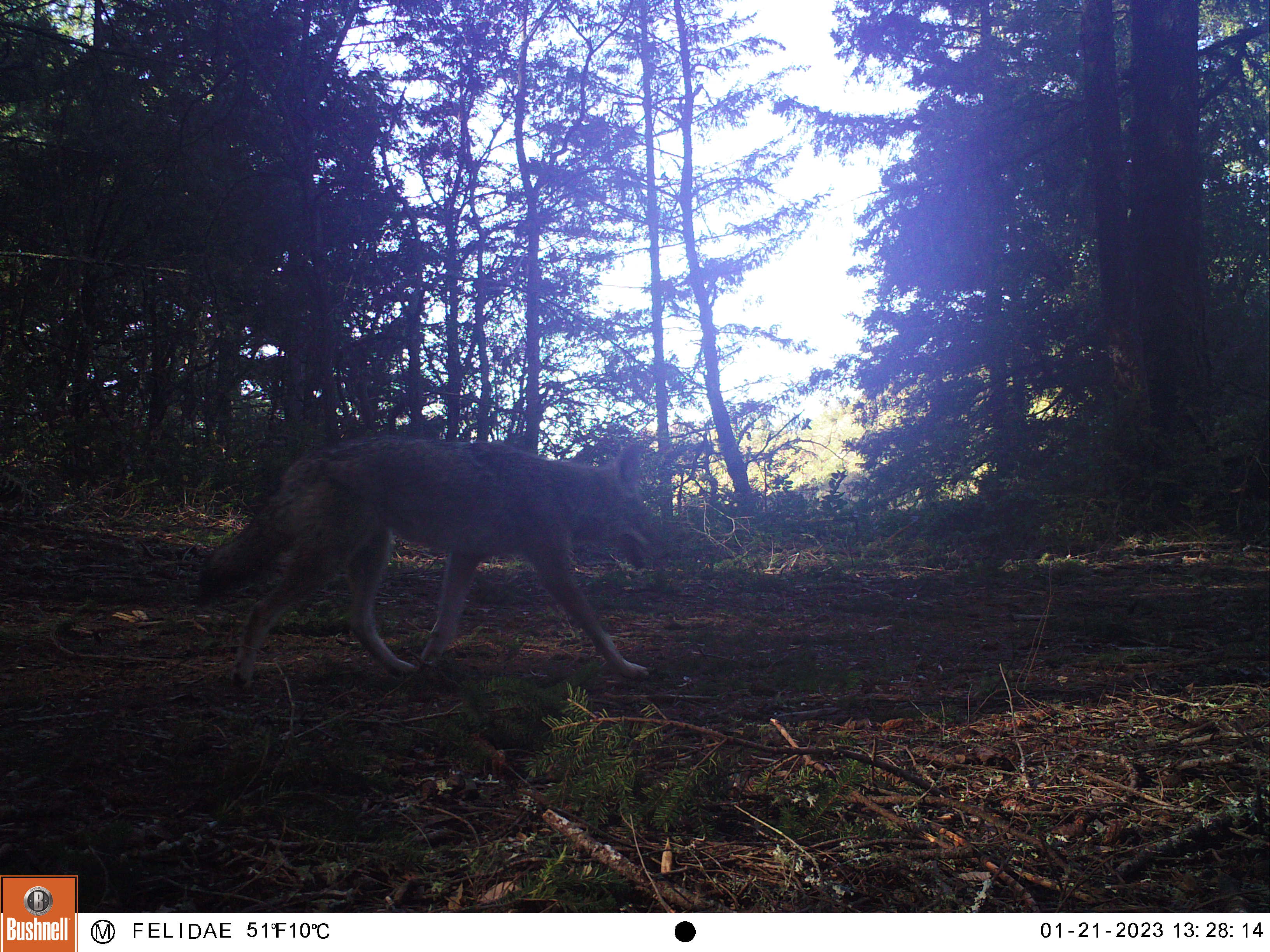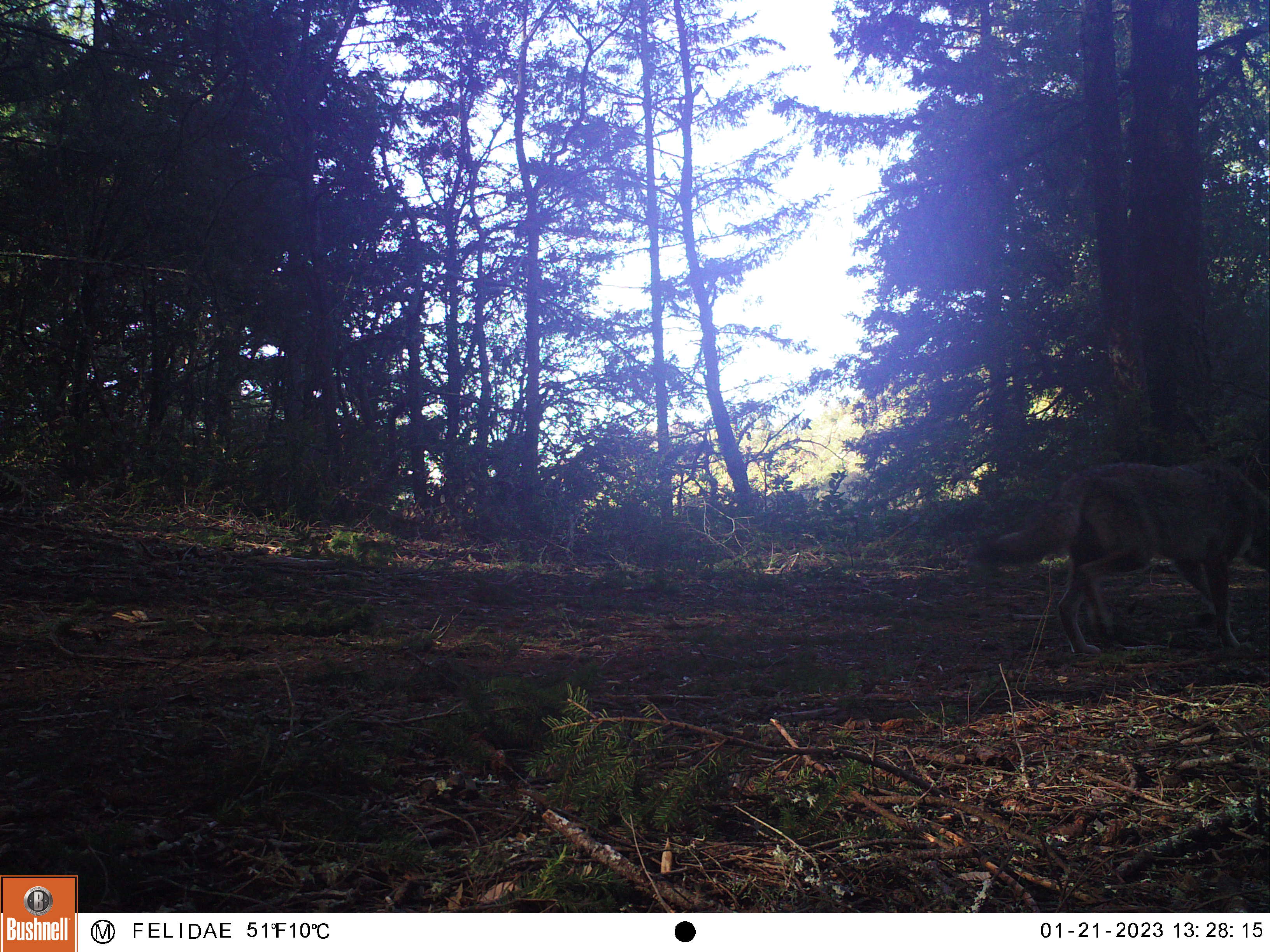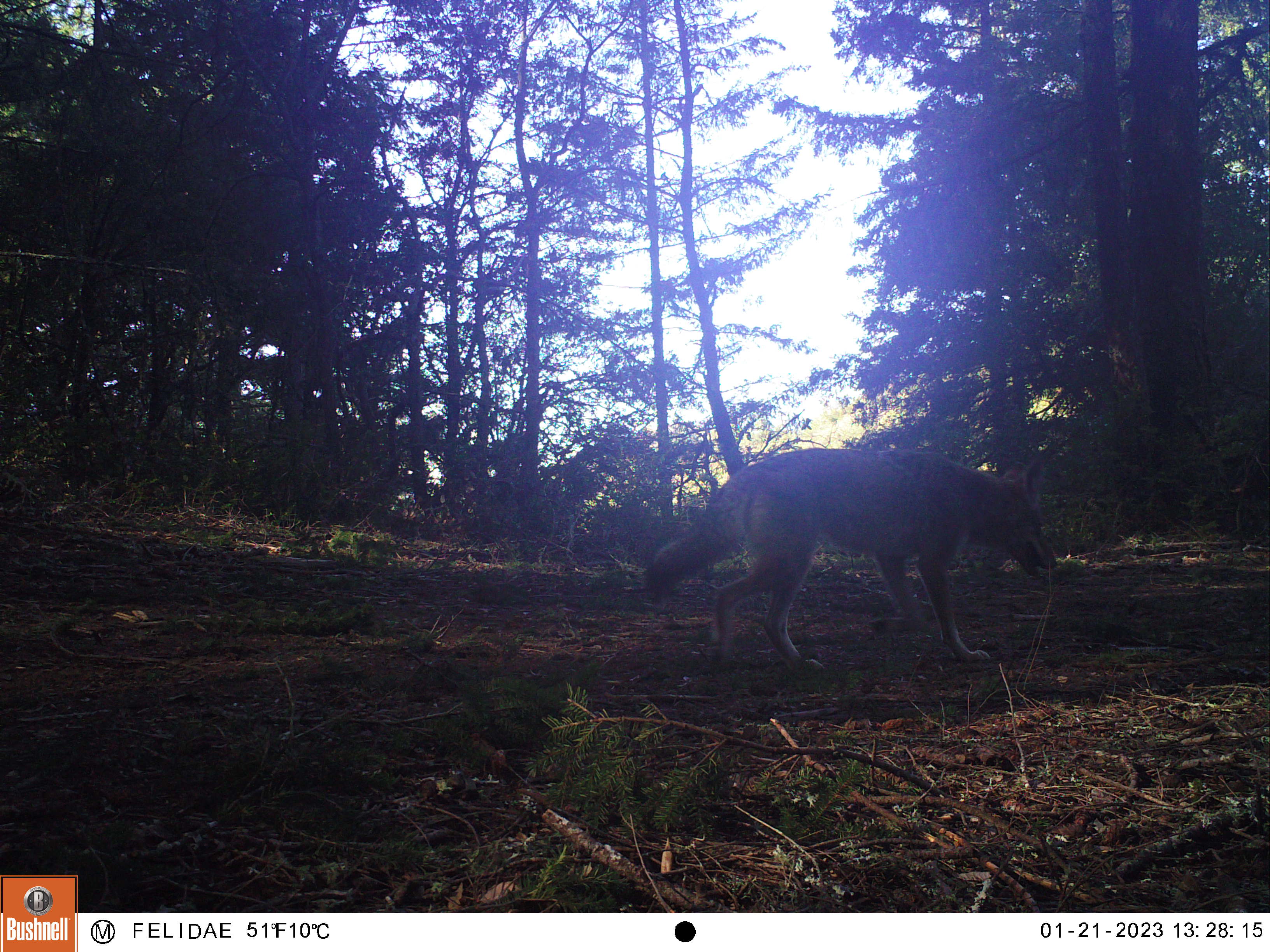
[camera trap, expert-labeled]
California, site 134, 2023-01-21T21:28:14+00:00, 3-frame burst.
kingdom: Animalia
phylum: Chordata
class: Mammalia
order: Carnivora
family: Canidae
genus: Canis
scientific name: Canis latrans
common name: coyote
Coyote (Canis latrans).